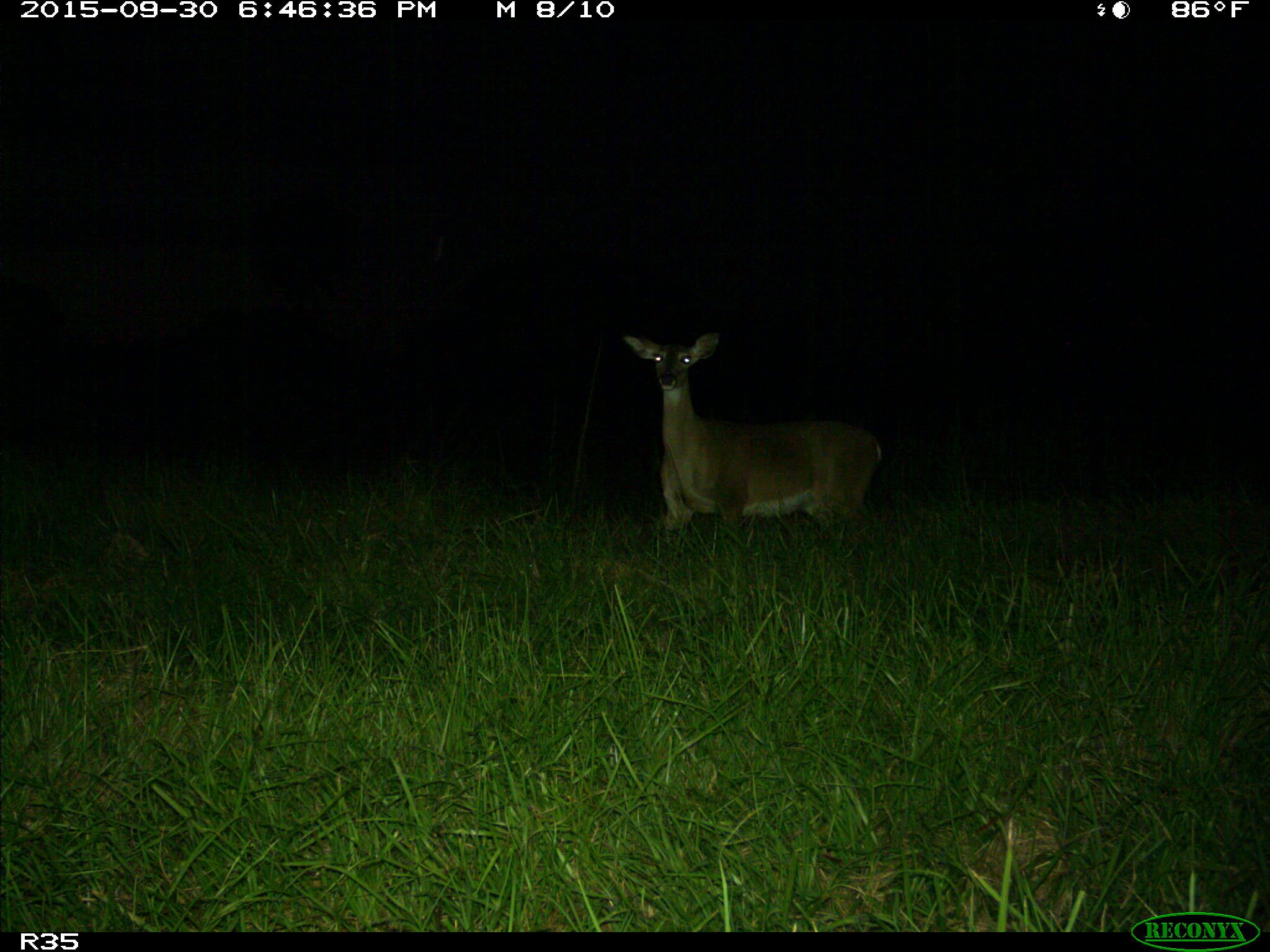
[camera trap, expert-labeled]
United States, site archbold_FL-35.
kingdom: Animalia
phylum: Chordata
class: Mammalia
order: Artiodactyla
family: Cervidae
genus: Odocoileus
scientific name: Odocoileus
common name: deer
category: unidentified deer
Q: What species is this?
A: Unidentified deer (deer) (Odocoileus).